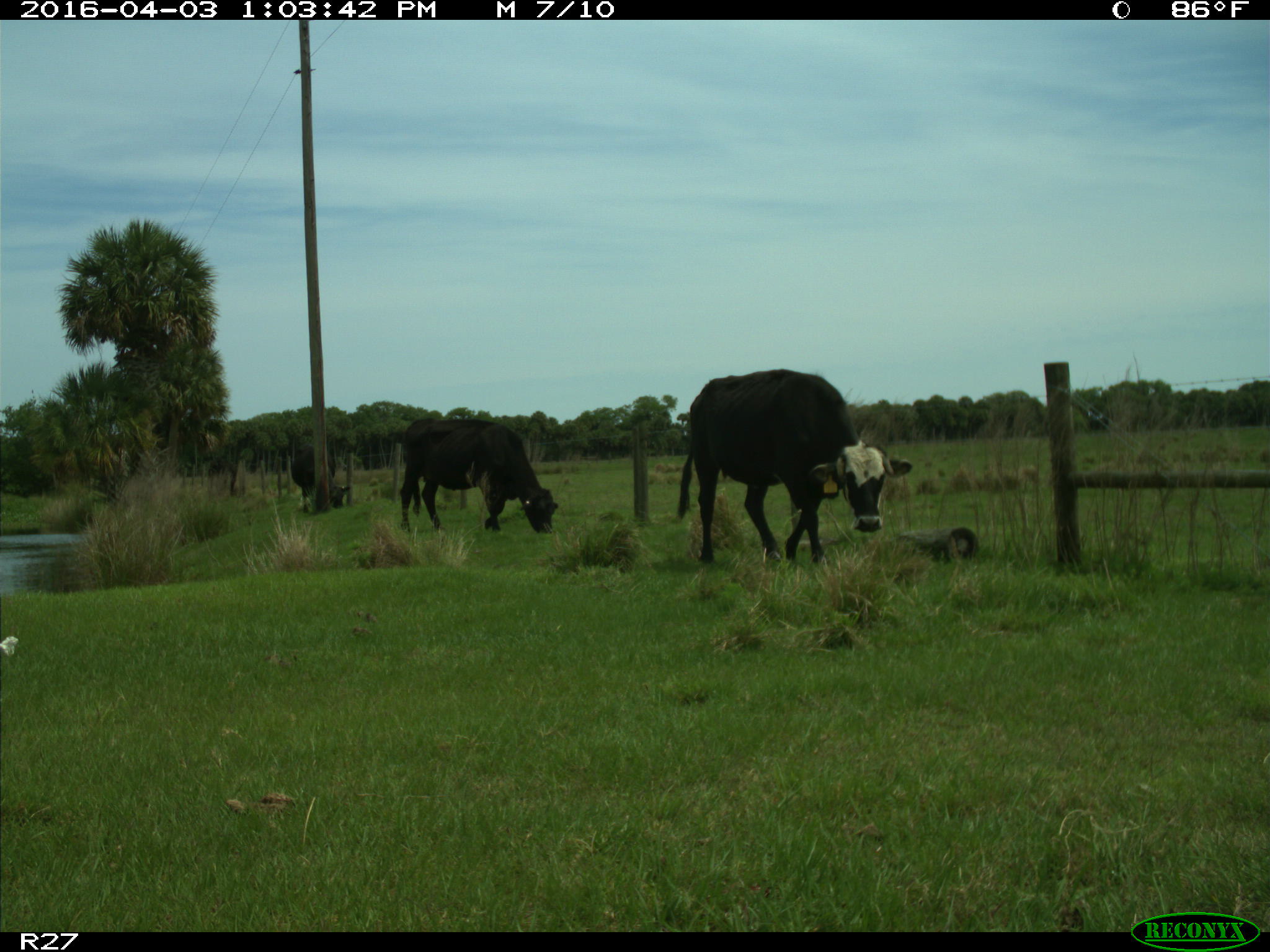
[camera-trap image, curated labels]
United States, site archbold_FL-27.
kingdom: Animalia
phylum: Chordata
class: Mammalia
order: Artiodactyla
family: Bovidae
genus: Bos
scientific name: Bos taurus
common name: domestic cow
Bos taurus (domestic cow).